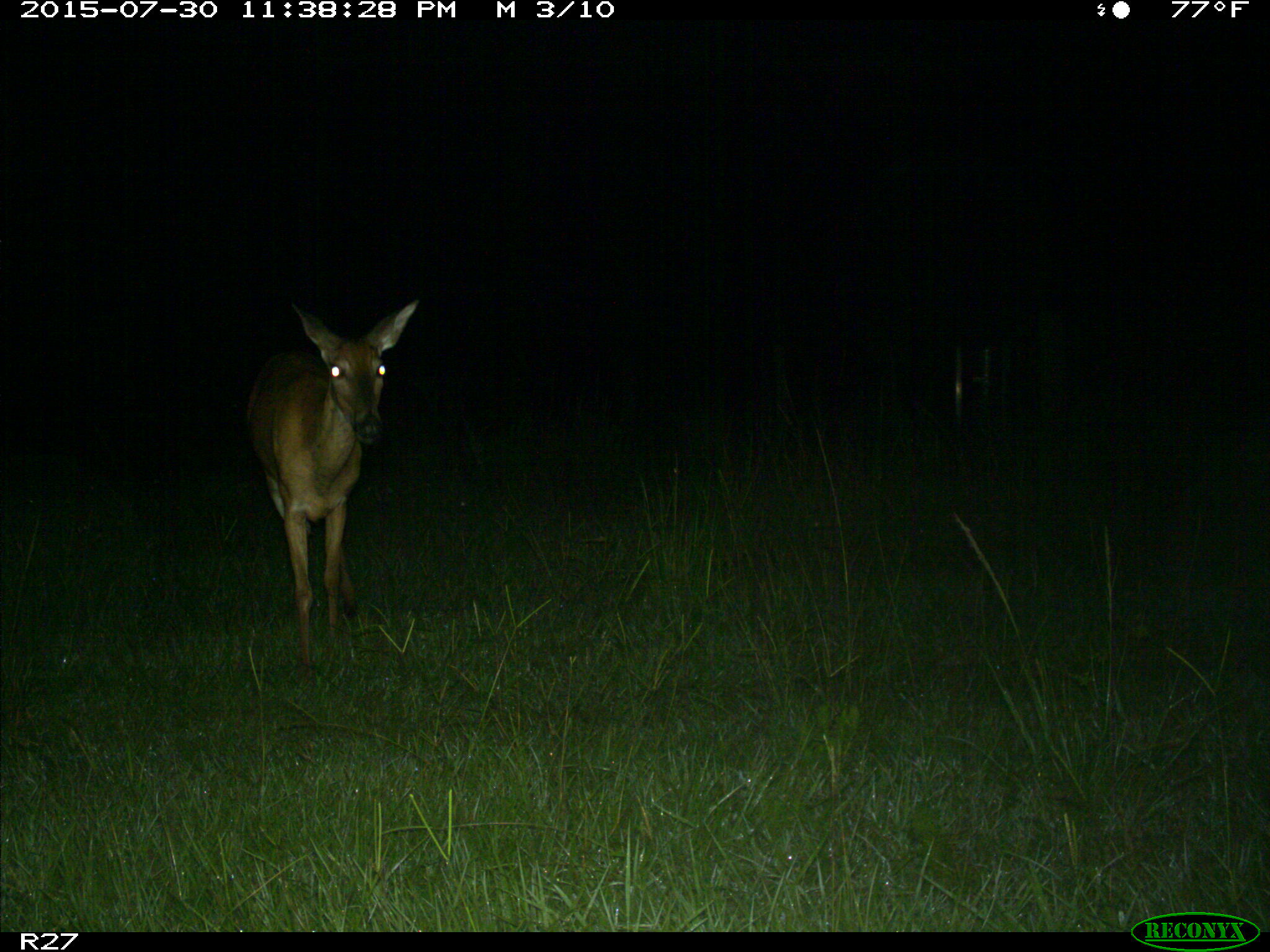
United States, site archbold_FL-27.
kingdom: Animalia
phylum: Chordata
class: Mammalia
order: Artiodactyla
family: Cervidae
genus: Odocoileus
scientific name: Odocoileus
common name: deer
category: unidentified deer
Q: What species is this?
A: Unidentified deer (deer) (Odocoileus).